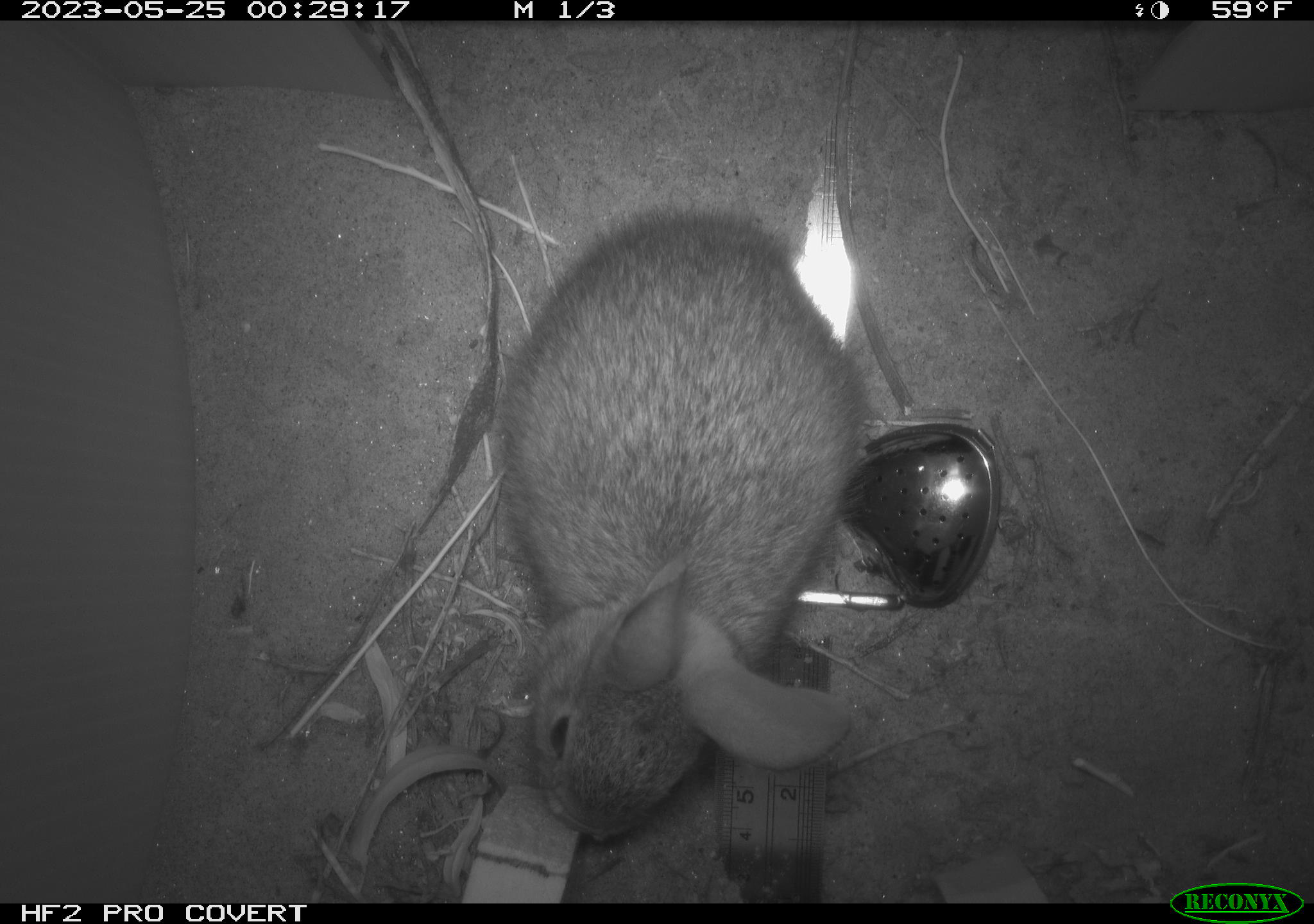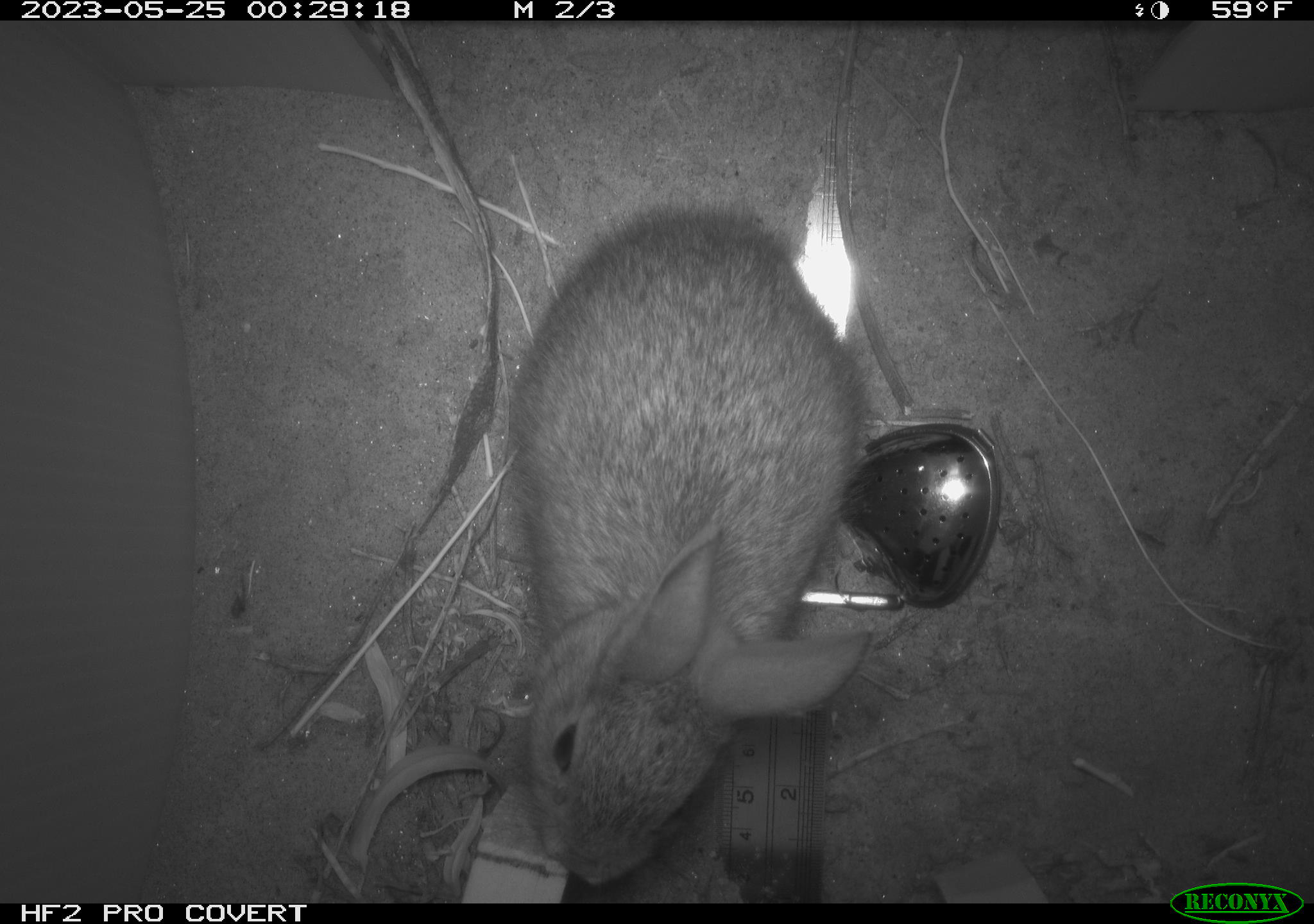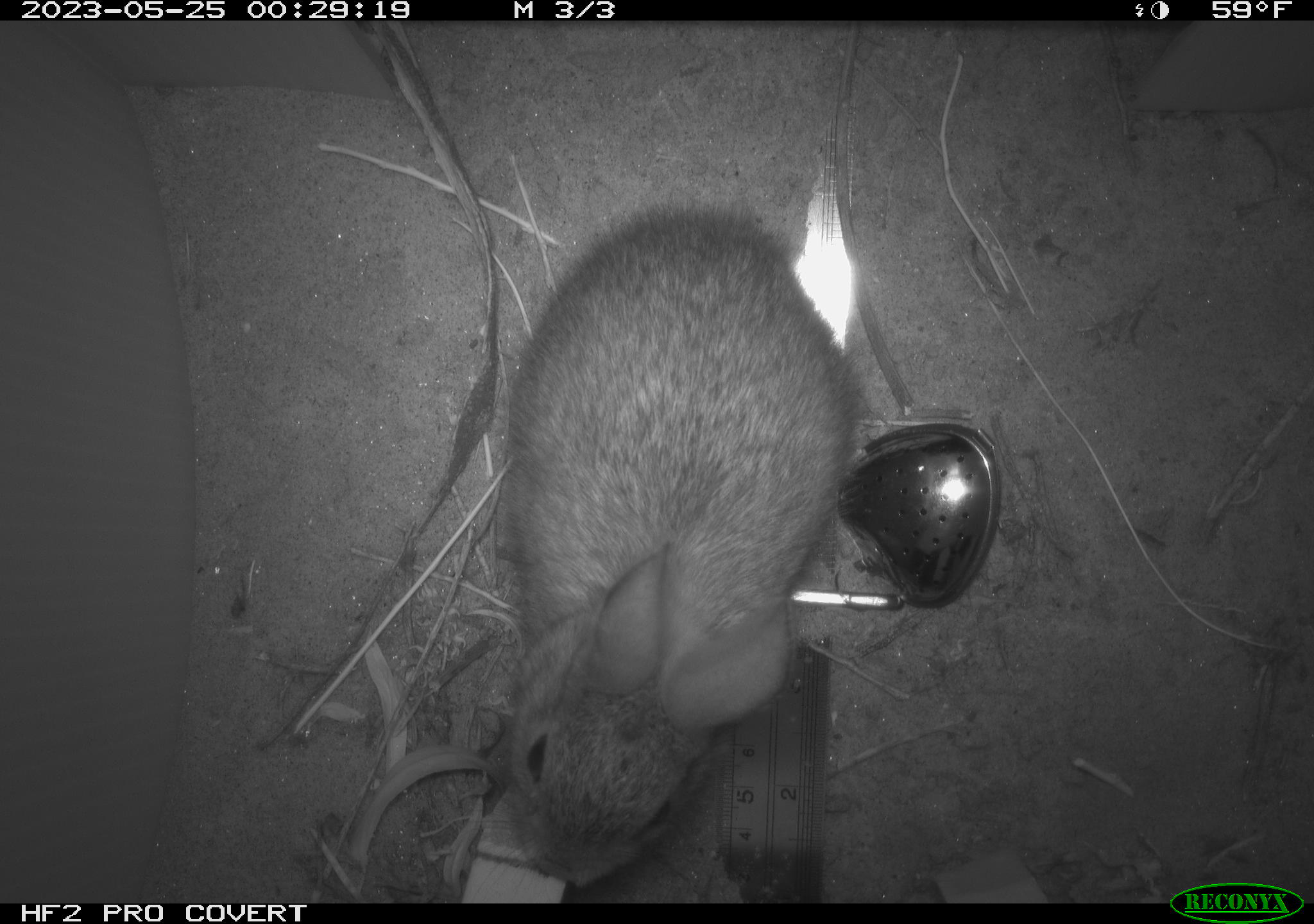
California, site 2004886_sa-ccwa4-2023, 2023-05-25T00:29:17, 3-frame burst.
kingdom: Animalia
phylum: Chordata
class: Mammalia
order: Lagomorpha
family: Leporidae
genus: Sylvilagus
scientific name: Sylvilagus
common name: cottontail rabbits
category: sylvilagus species